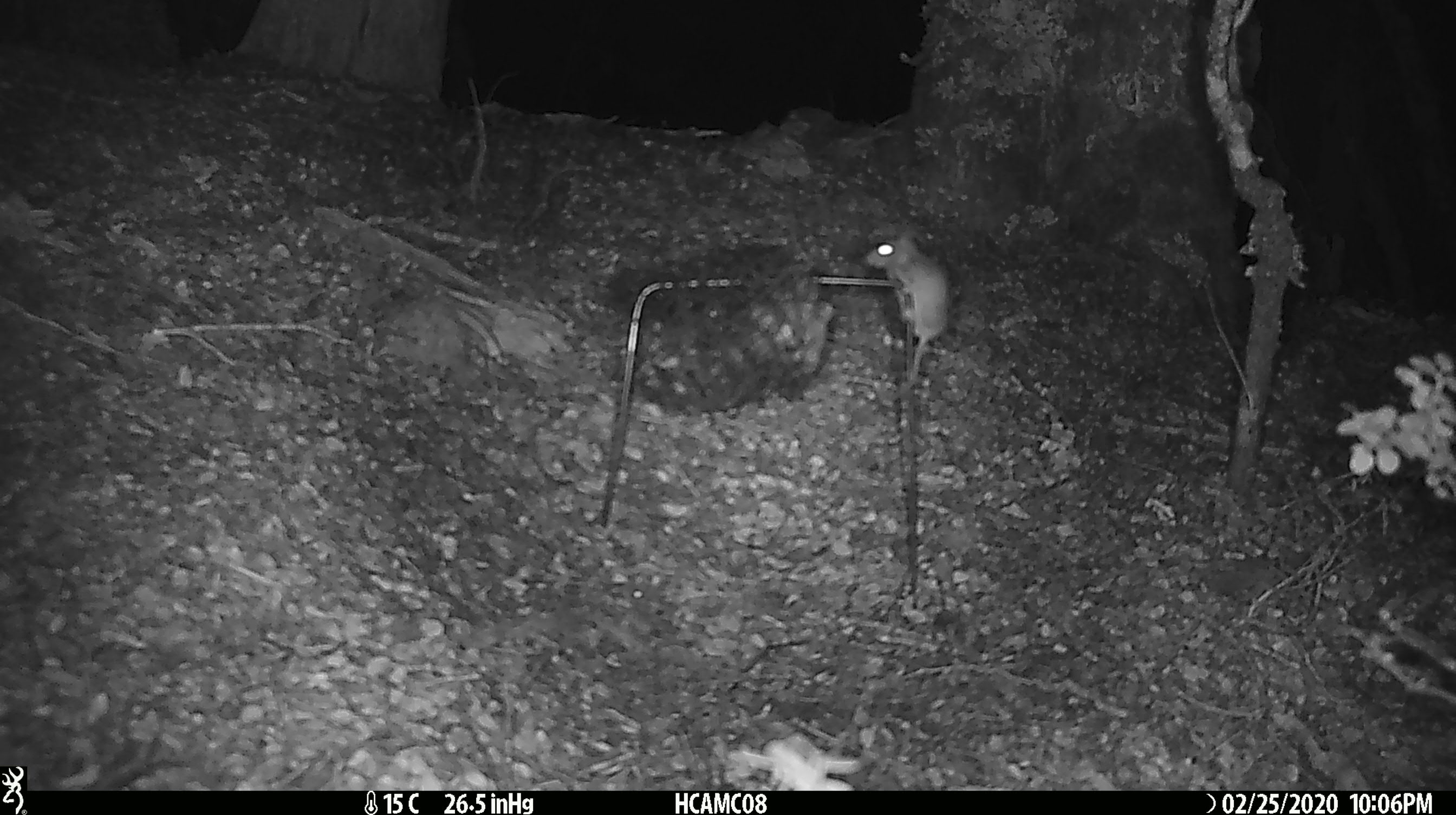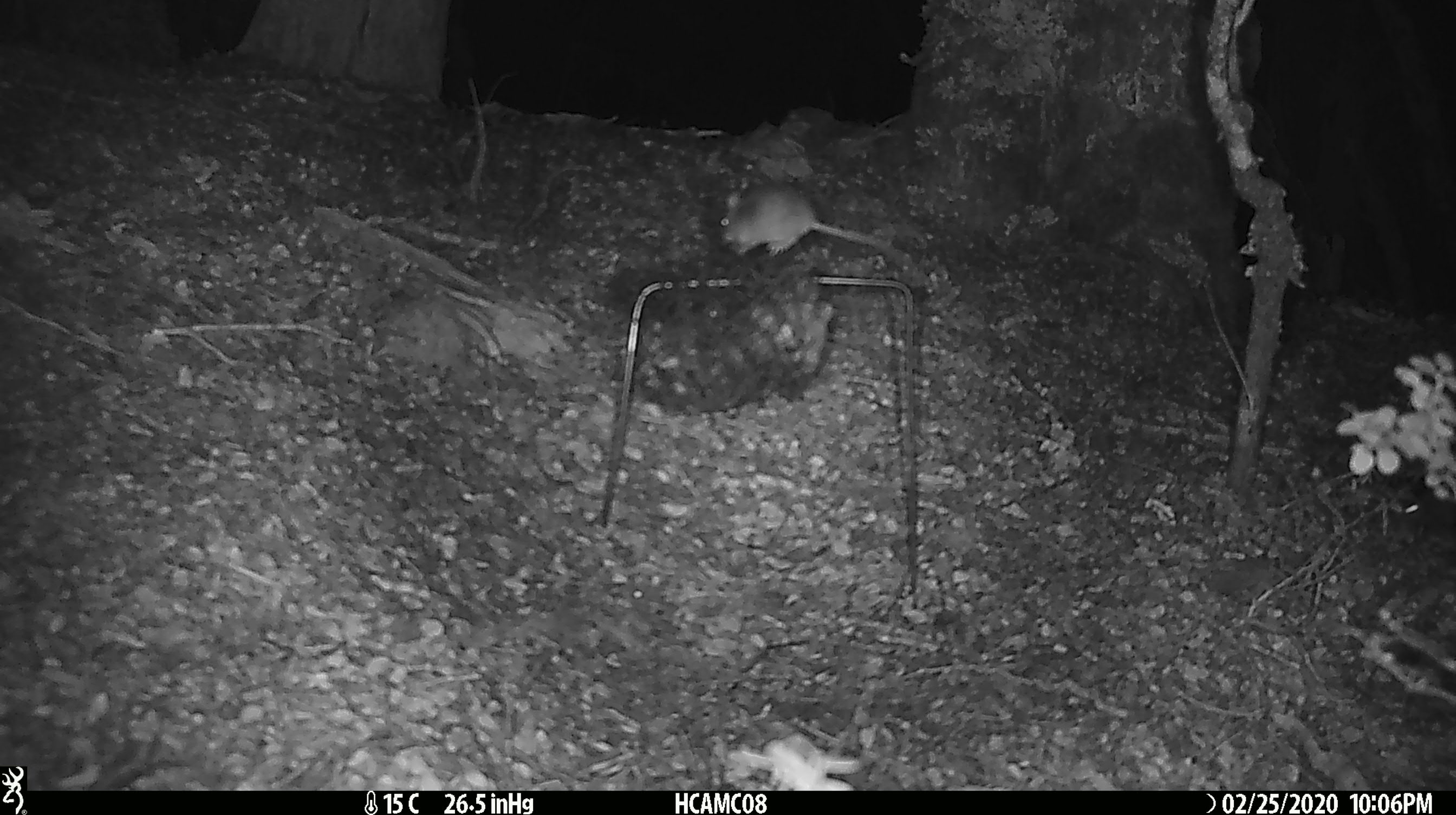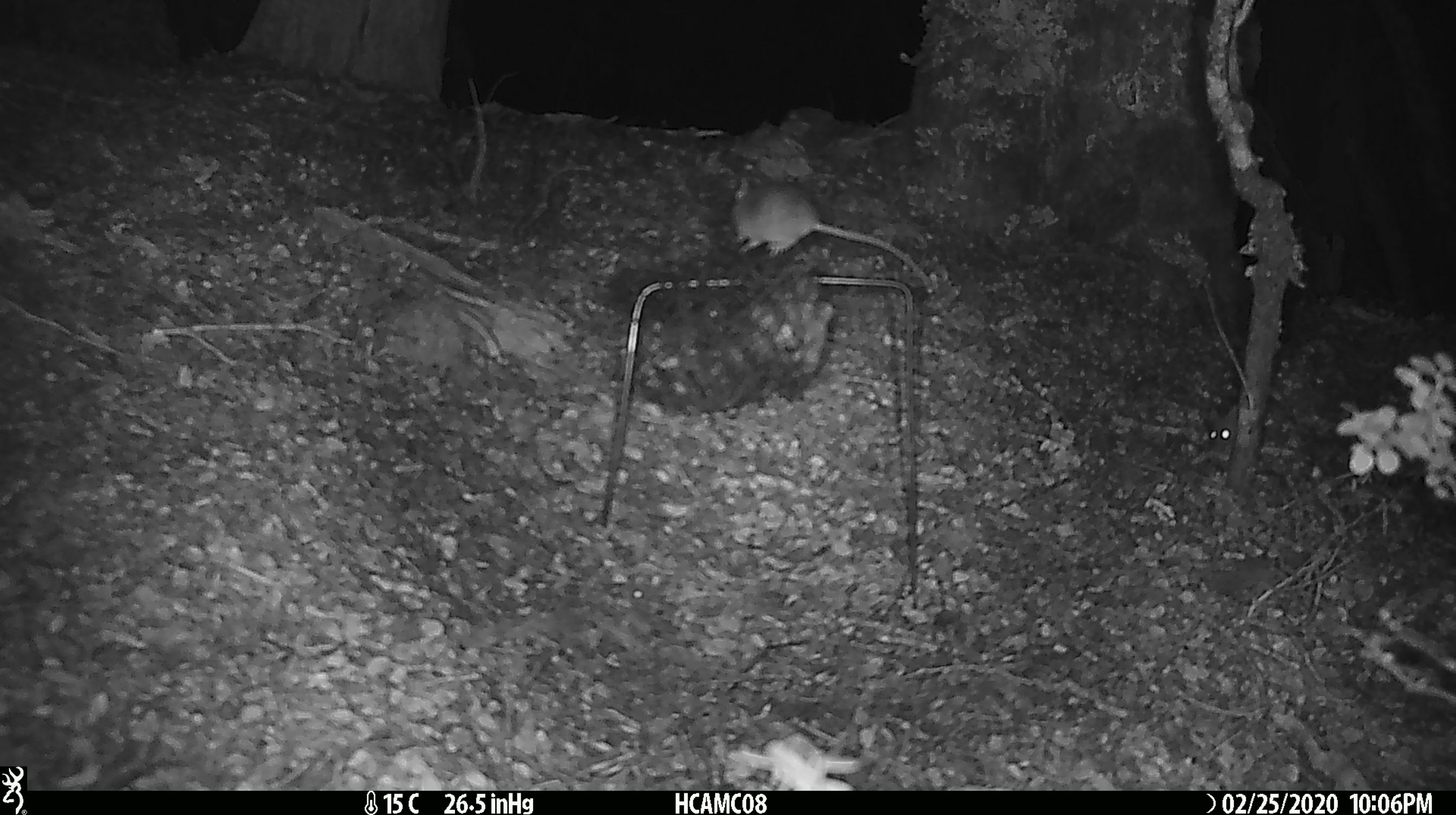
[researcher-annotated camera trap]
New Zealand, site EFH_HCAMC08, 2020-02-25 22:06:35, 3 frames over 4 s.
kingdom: Animalia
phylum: Chordata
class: Mammalia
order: Rodentia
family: Muridae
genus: Mus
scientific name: Mus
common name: mouse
Mouse (Mus).